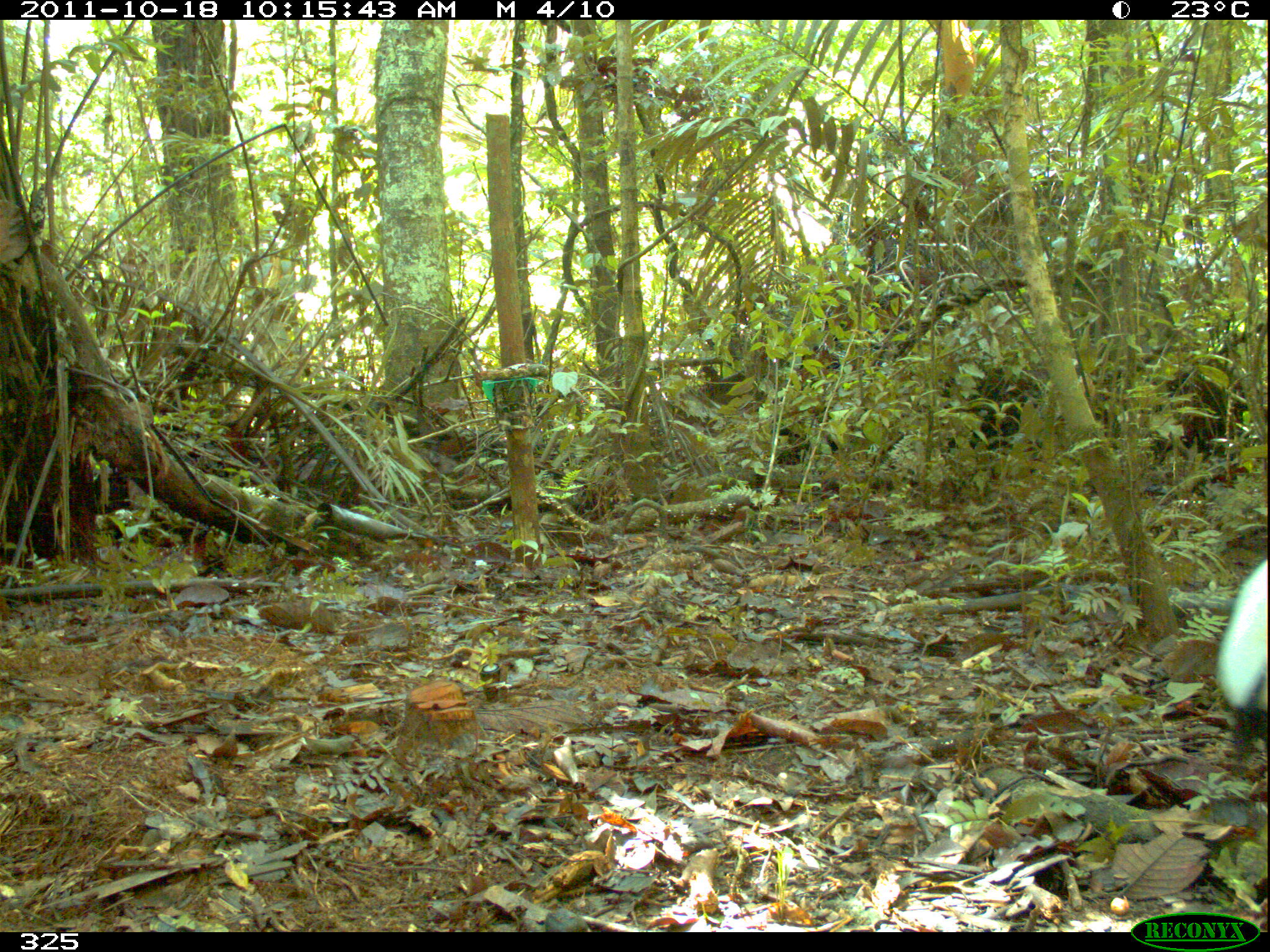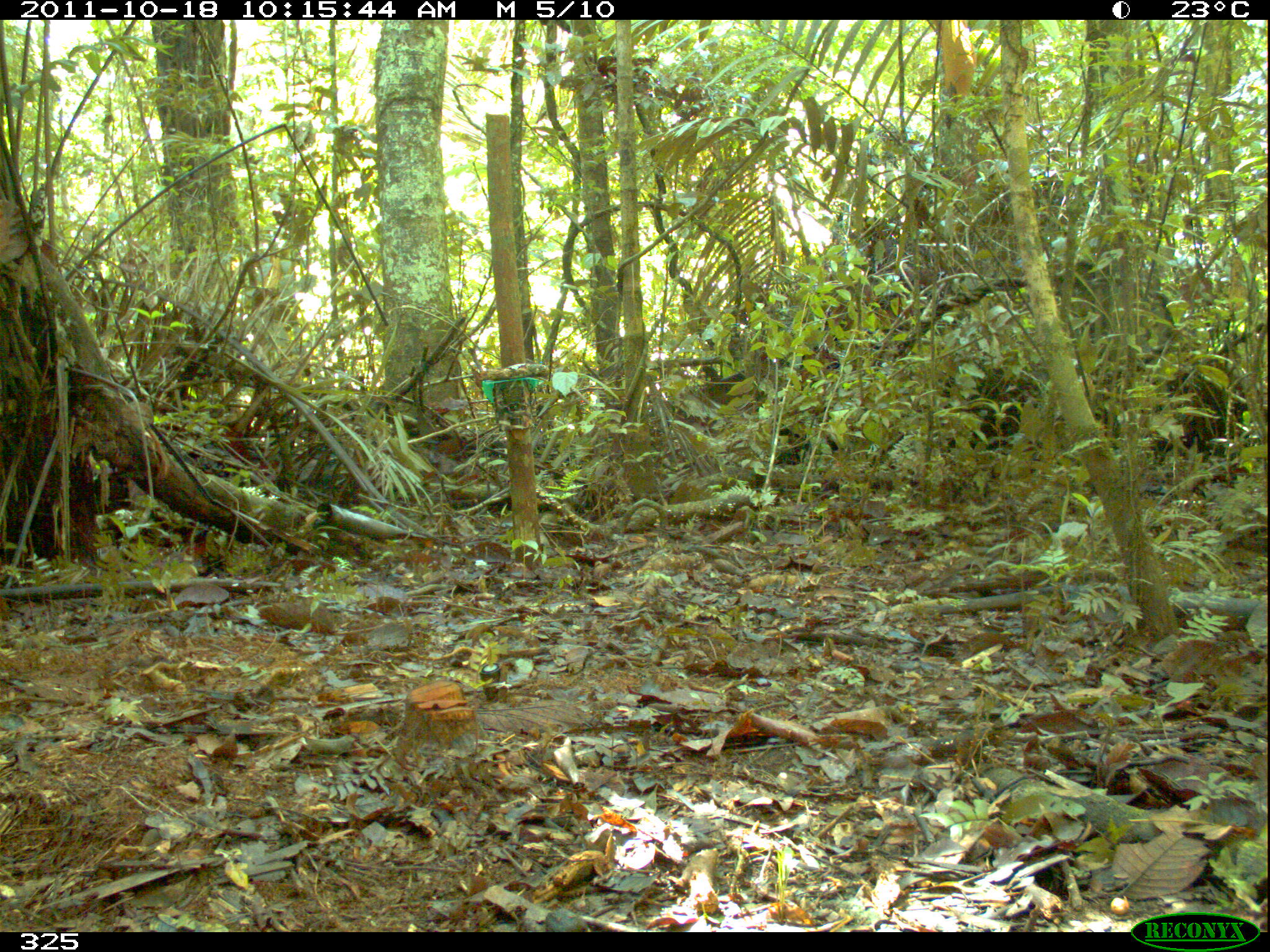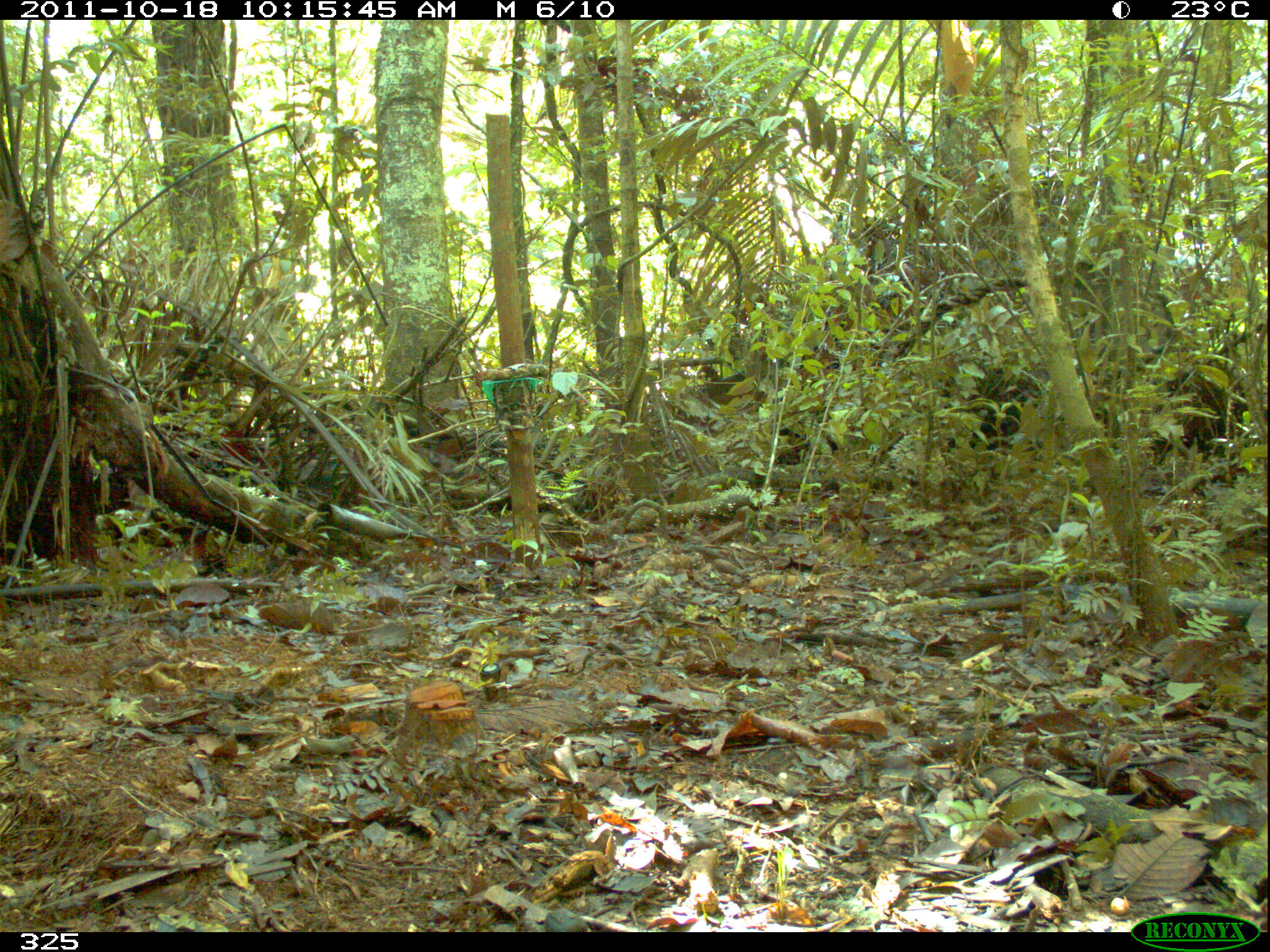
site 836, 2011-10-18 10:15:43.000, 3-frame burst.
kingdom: Animalia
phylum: Chordata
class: Aves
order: Gruiformes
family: Psophiidae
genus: Psophia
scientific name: Psophia leucoptera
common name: pale-winged trumpeter